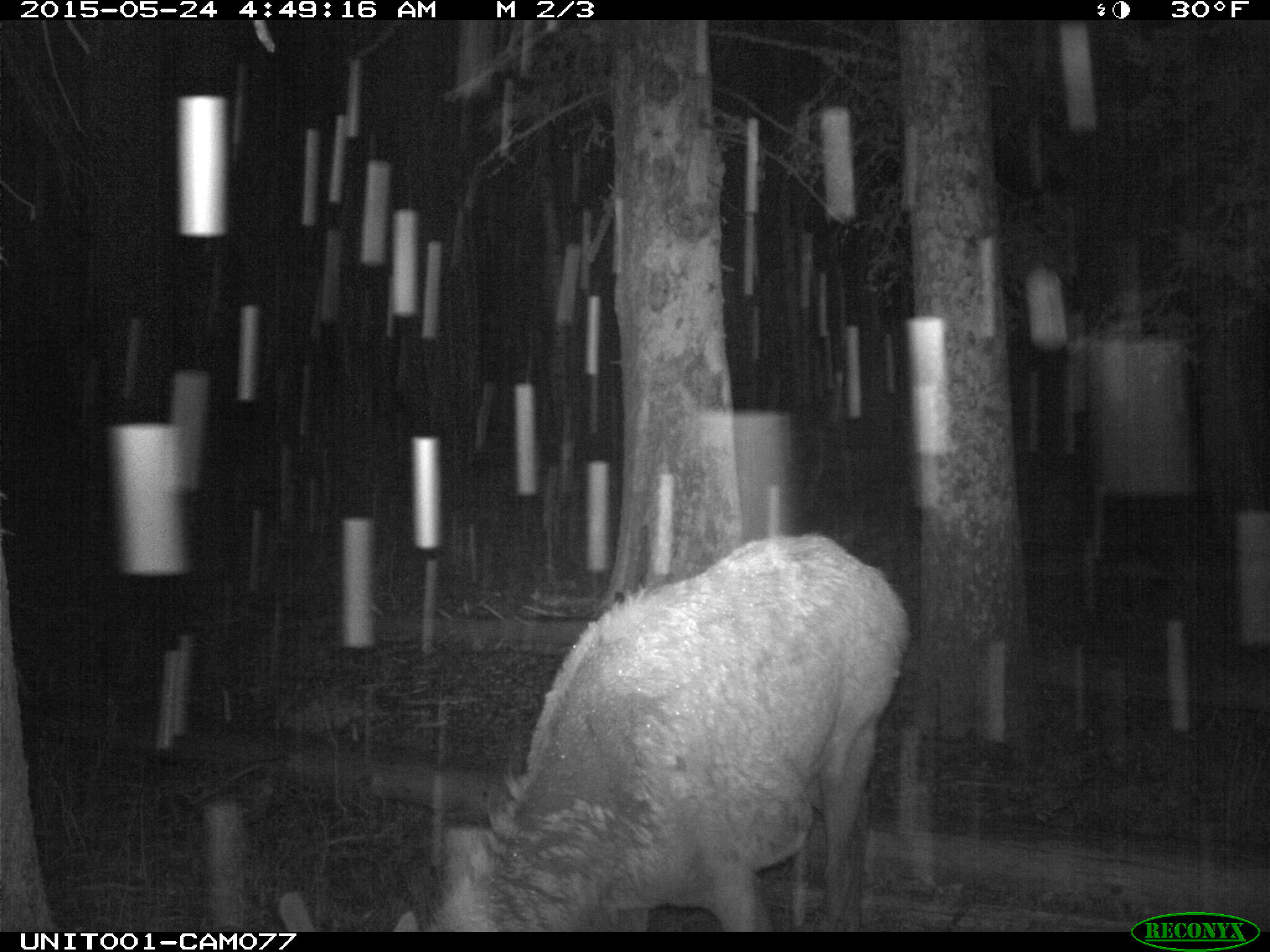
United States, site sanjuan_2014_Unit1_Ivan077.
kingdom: Animalia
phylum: Chordata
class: Mammalia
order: Artiodactyla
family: Cervidae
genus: Cervus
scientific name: Cervus elaphus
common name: red deer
Cervus elaphus (red deer).